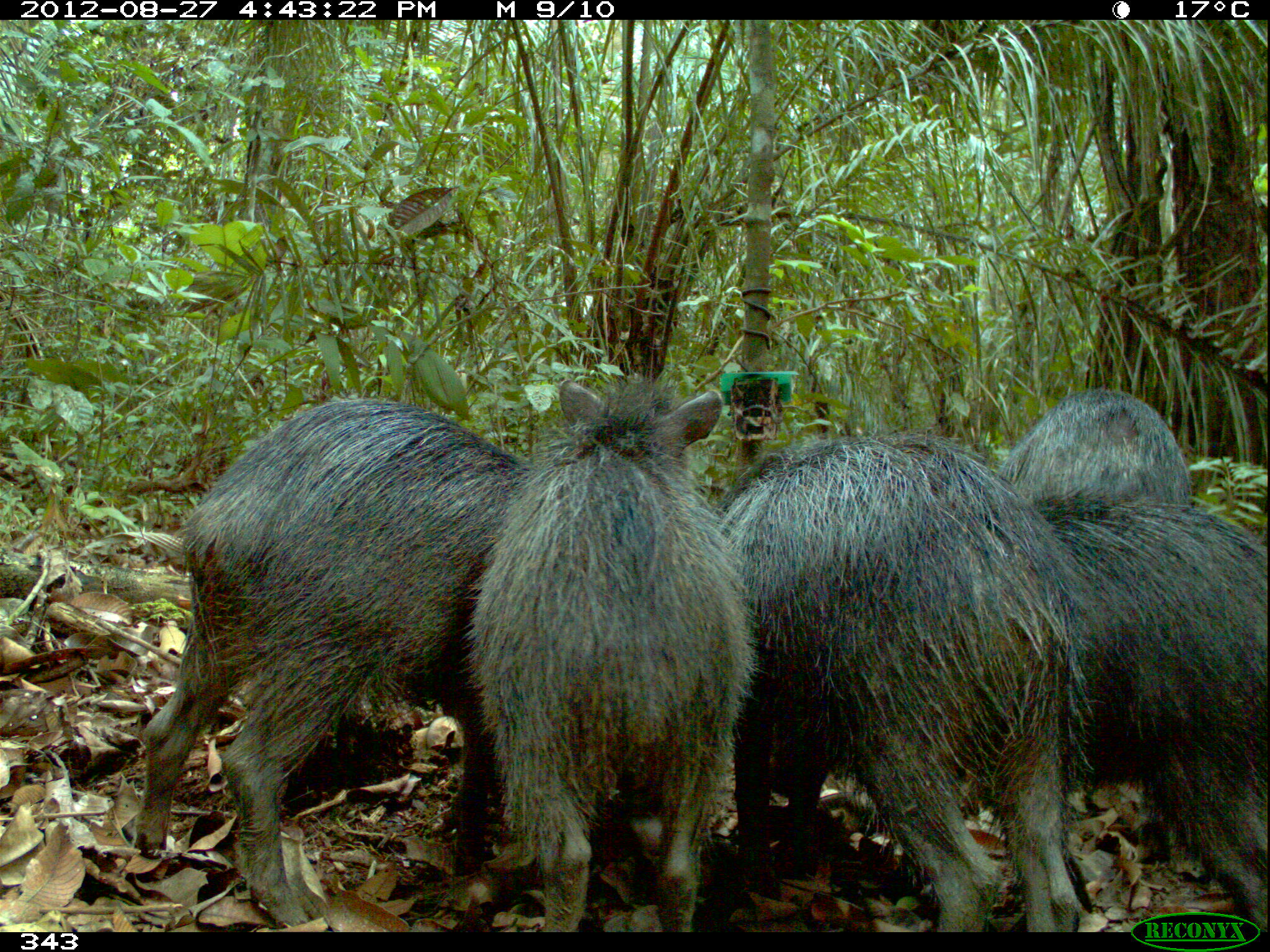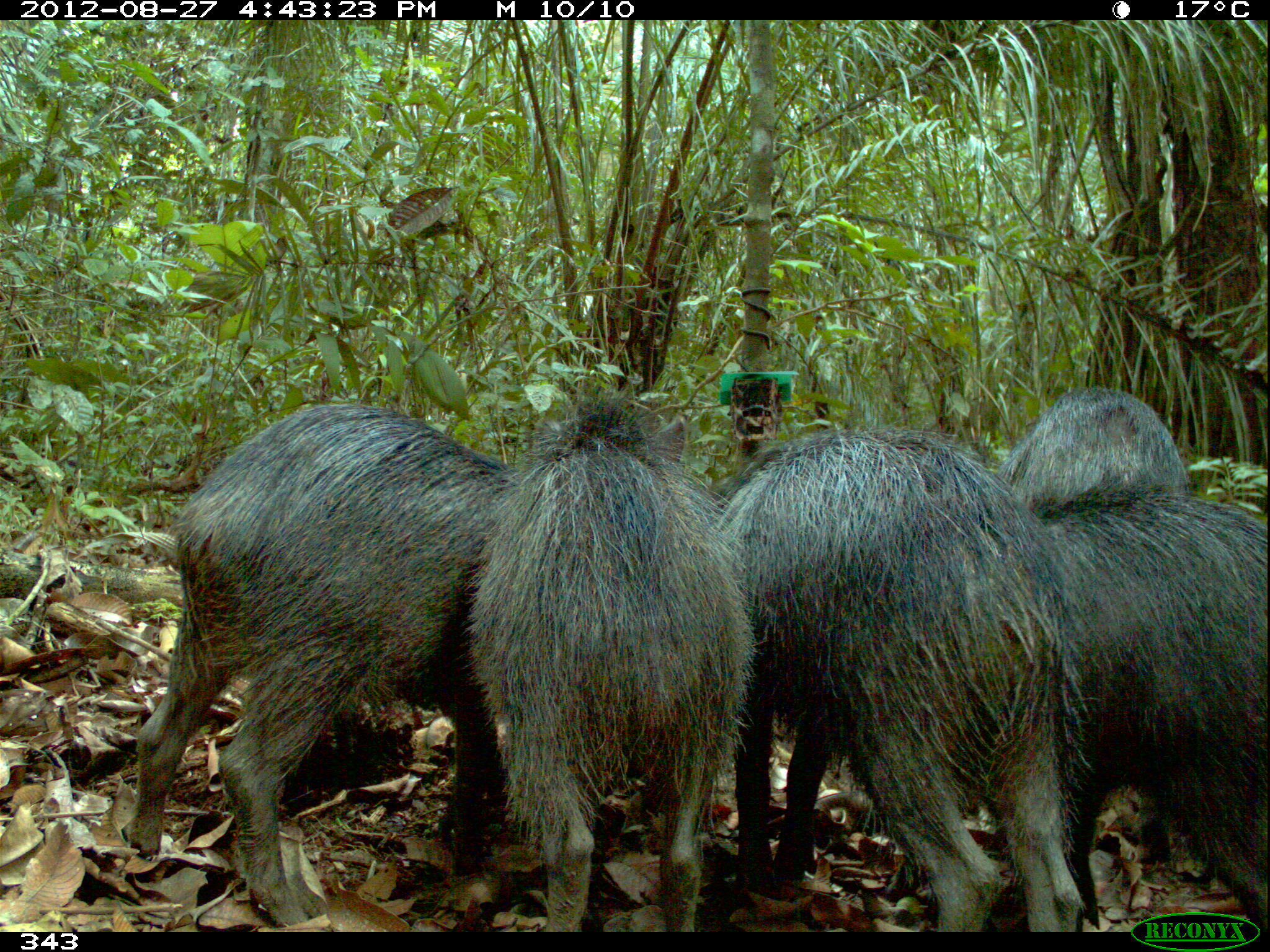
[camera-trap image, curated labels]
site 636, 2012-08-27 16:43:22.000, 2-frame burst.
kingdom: Animalia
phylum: Chordata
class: Mammalia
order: Artiodactyla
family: Tayassuidae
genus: Tayassu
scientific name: Tayassu pecari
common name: white-lipped peccary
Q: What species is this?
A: Tayassu pecari (white-lipped peccary).